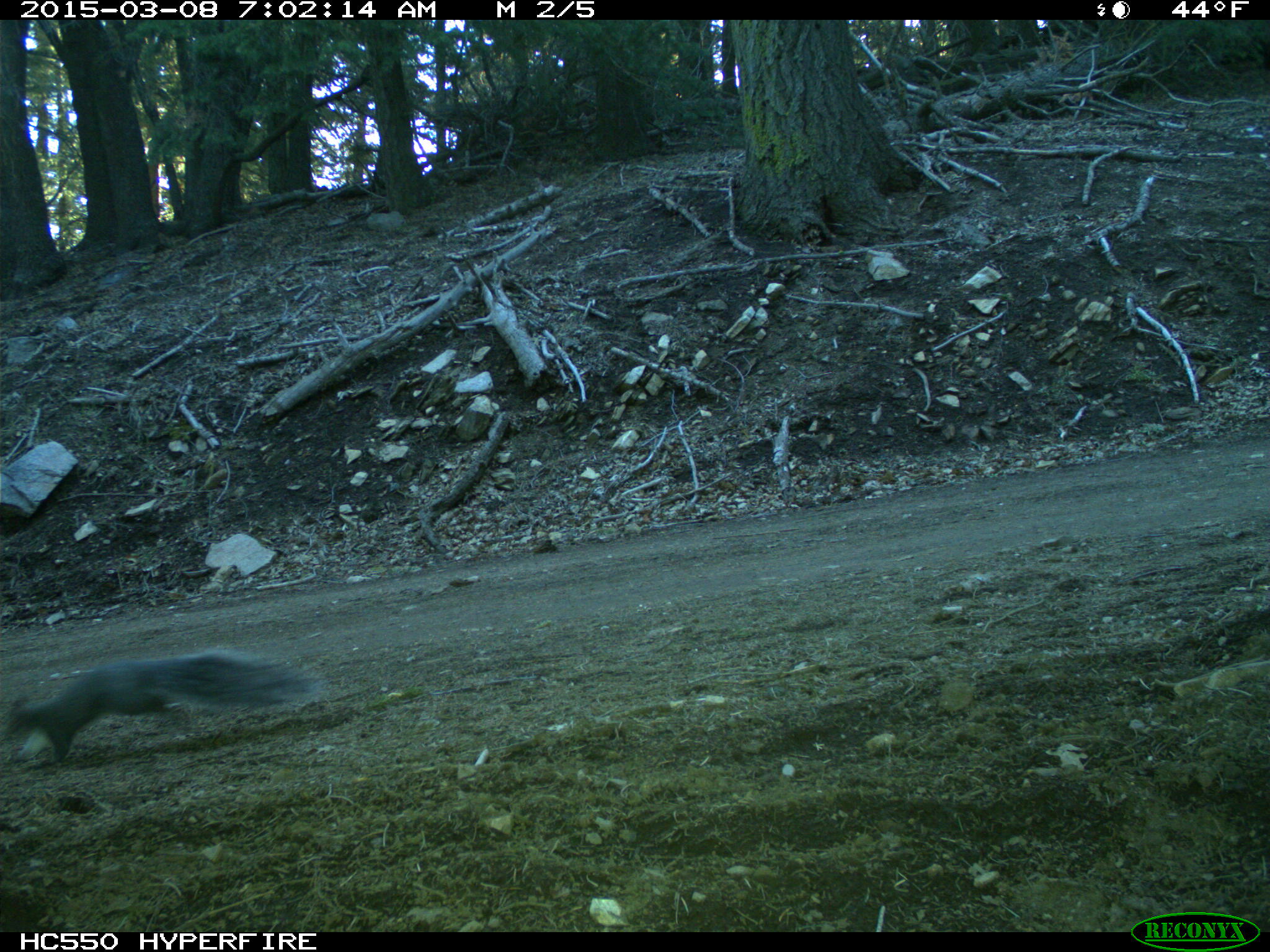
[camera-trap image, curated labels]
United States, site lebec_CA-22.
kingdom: Animalia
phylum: Chordata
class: Mammalia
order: Rodentia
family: Sciuridae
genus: Sciurus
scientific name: Sciurus carolinensis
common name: eastern gray squirrel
Sciurus carolinensis (eastern gray squirrel).